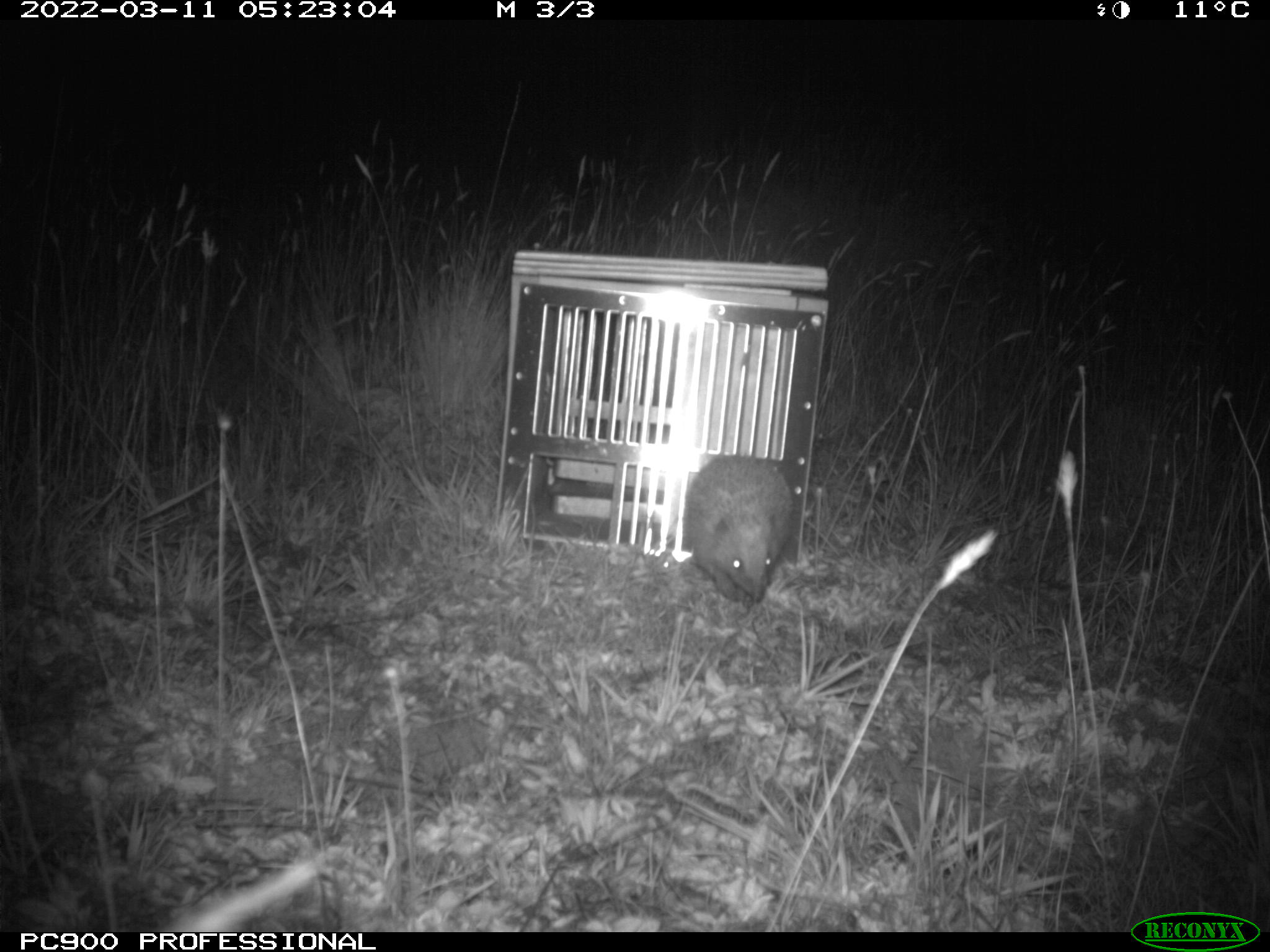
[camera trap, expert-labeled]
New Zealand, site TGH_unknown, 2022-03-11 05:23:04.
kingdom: Animalia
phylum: Chordata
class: Mammalia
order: Eulipotyphla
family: Erinaceidae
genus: Erinaceus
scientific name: Erinaceus europaeus europaeus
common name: european hedgehog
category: hedgehog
Hedgehog (european hedgehog) (Erinaceus europaeus europaeus).